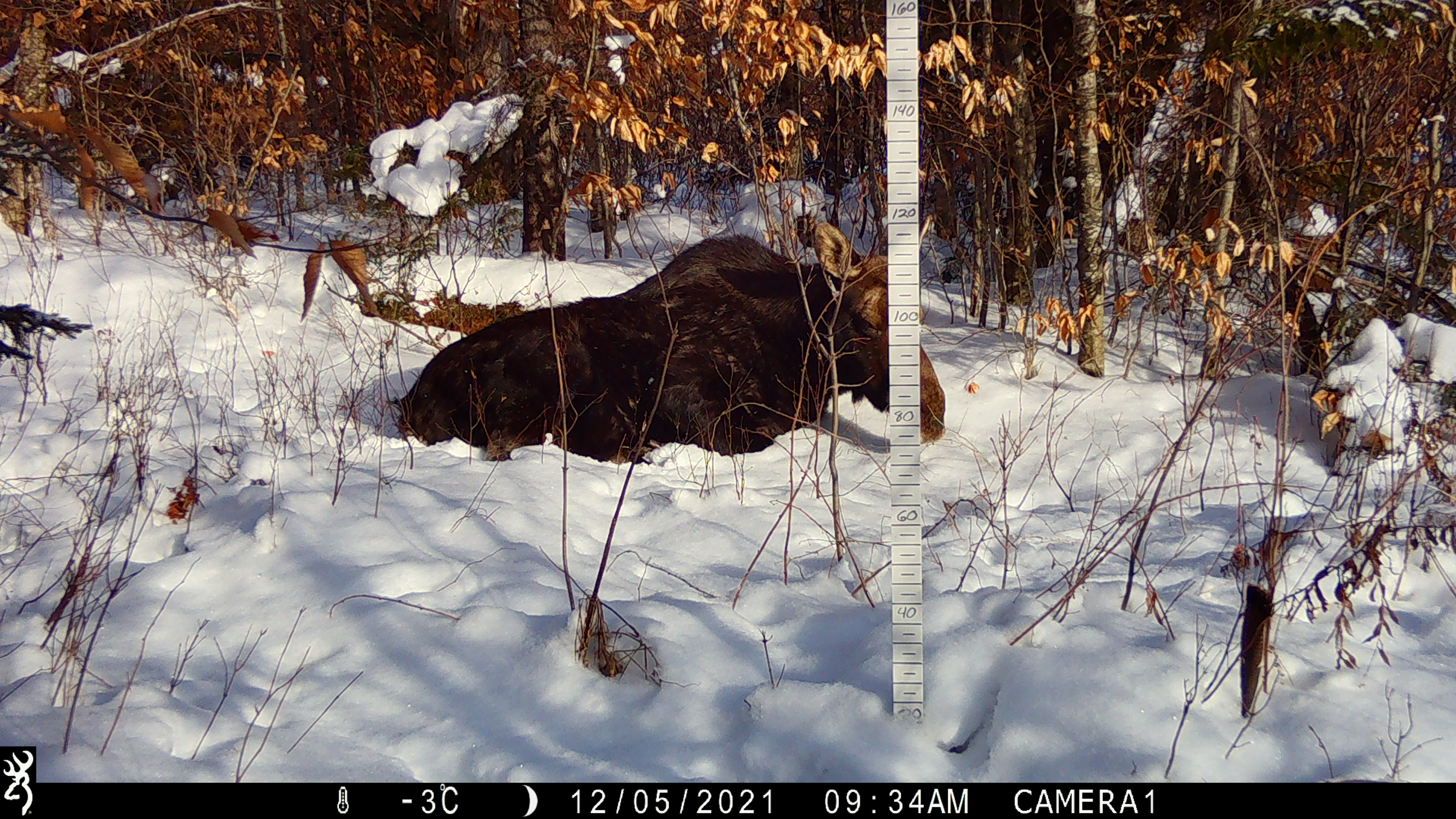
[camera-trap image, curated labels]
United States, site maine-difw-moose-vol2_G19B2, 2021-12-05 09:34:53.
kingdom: Animalia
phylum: Chordata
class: Mammalia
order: Artiodactyla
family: Cervidae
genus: Alces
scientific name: Alces alces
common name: moose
Moose (Alces alces).